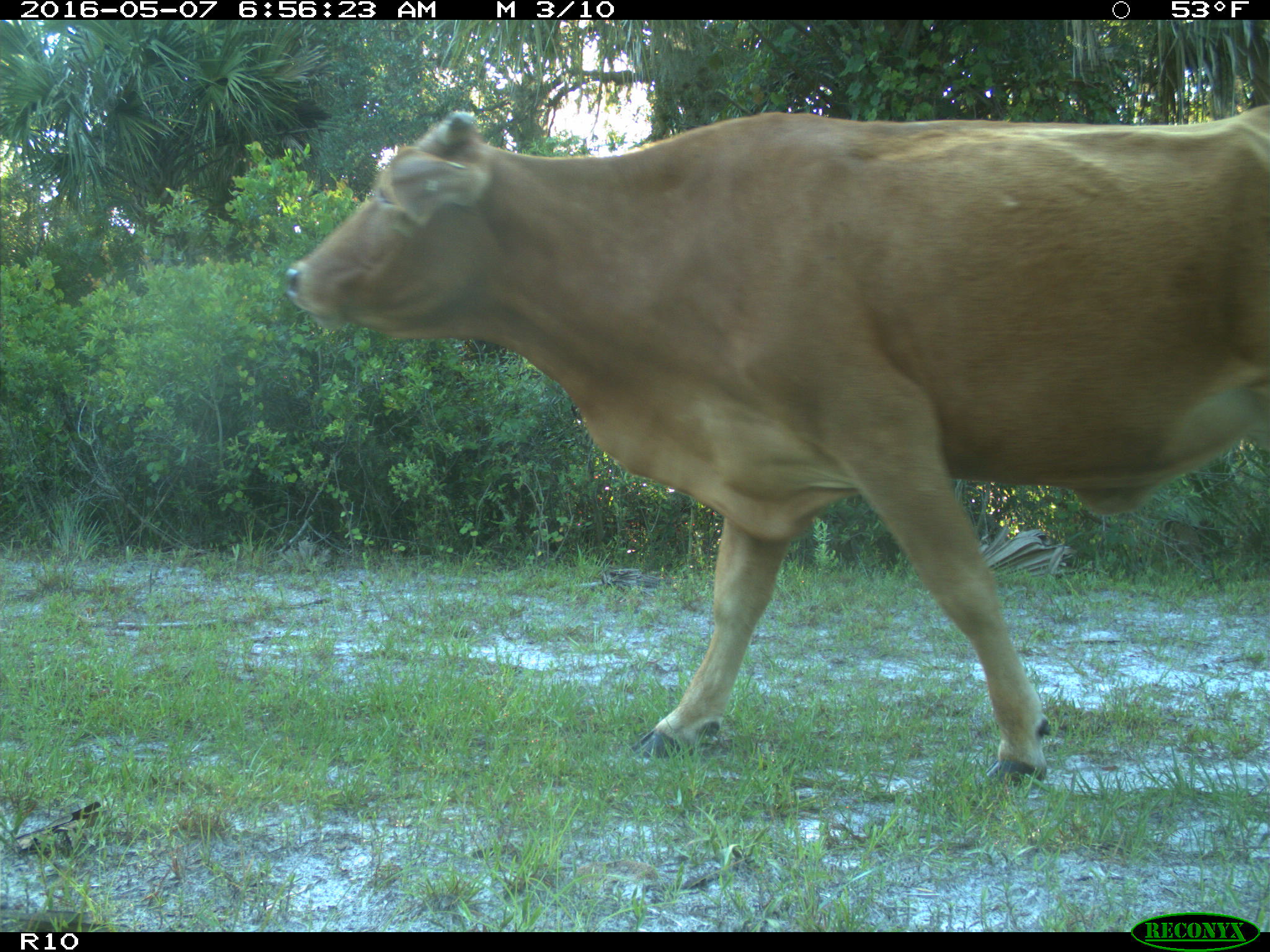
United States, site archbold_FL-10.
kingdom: Animalia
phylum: Chordata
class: Mammalia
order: Artiodactyla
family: Bovidae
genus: Bos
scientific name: Bos taurus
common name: domestic cow